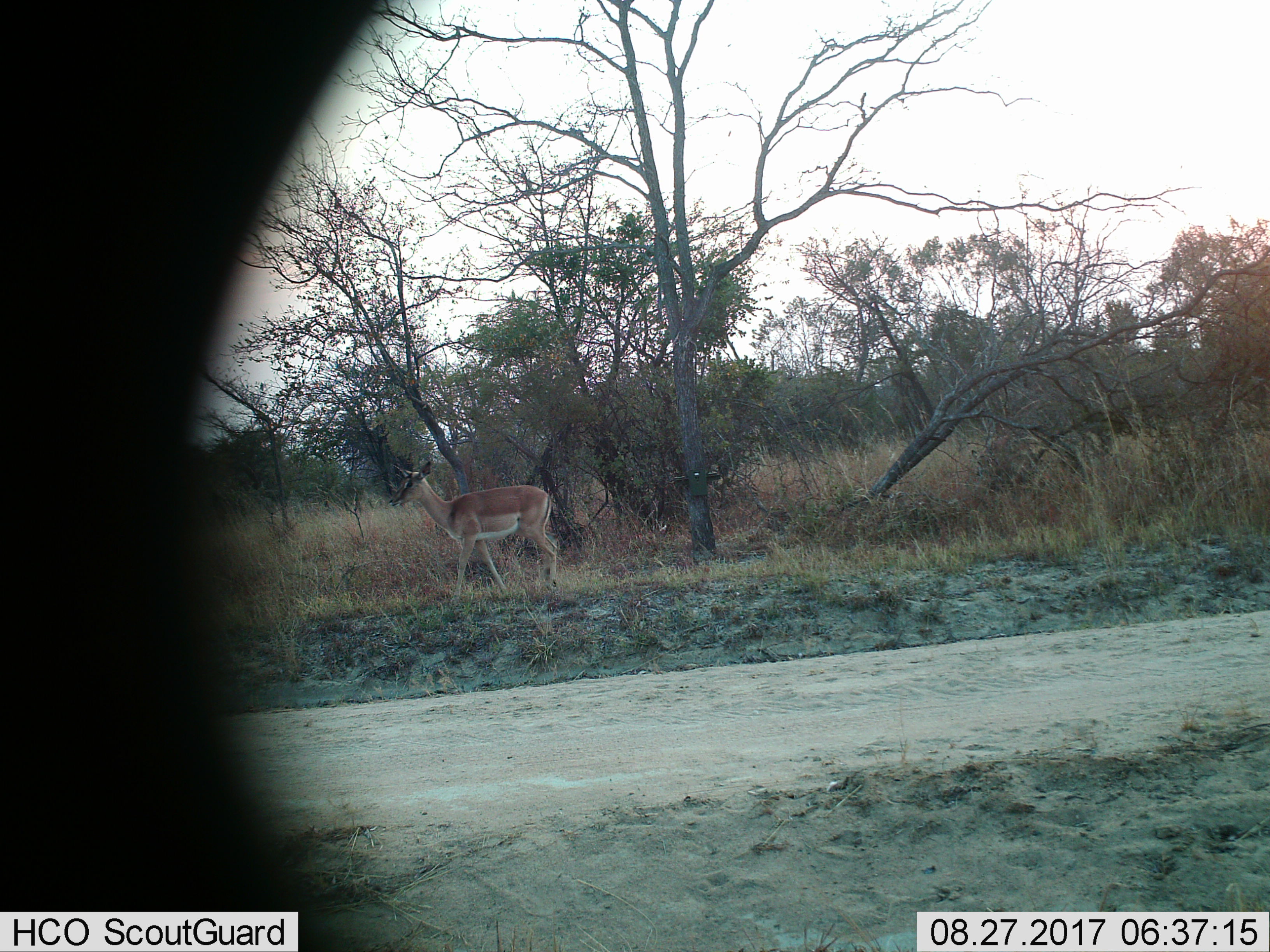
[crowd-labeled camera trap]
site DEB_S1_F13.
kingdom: Animalia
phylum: Chordata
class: Mammalia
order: Artiodactyla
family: Bovidae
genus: Aepyceros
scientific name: Aepyceros melampus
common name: impala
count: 1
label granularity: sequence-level